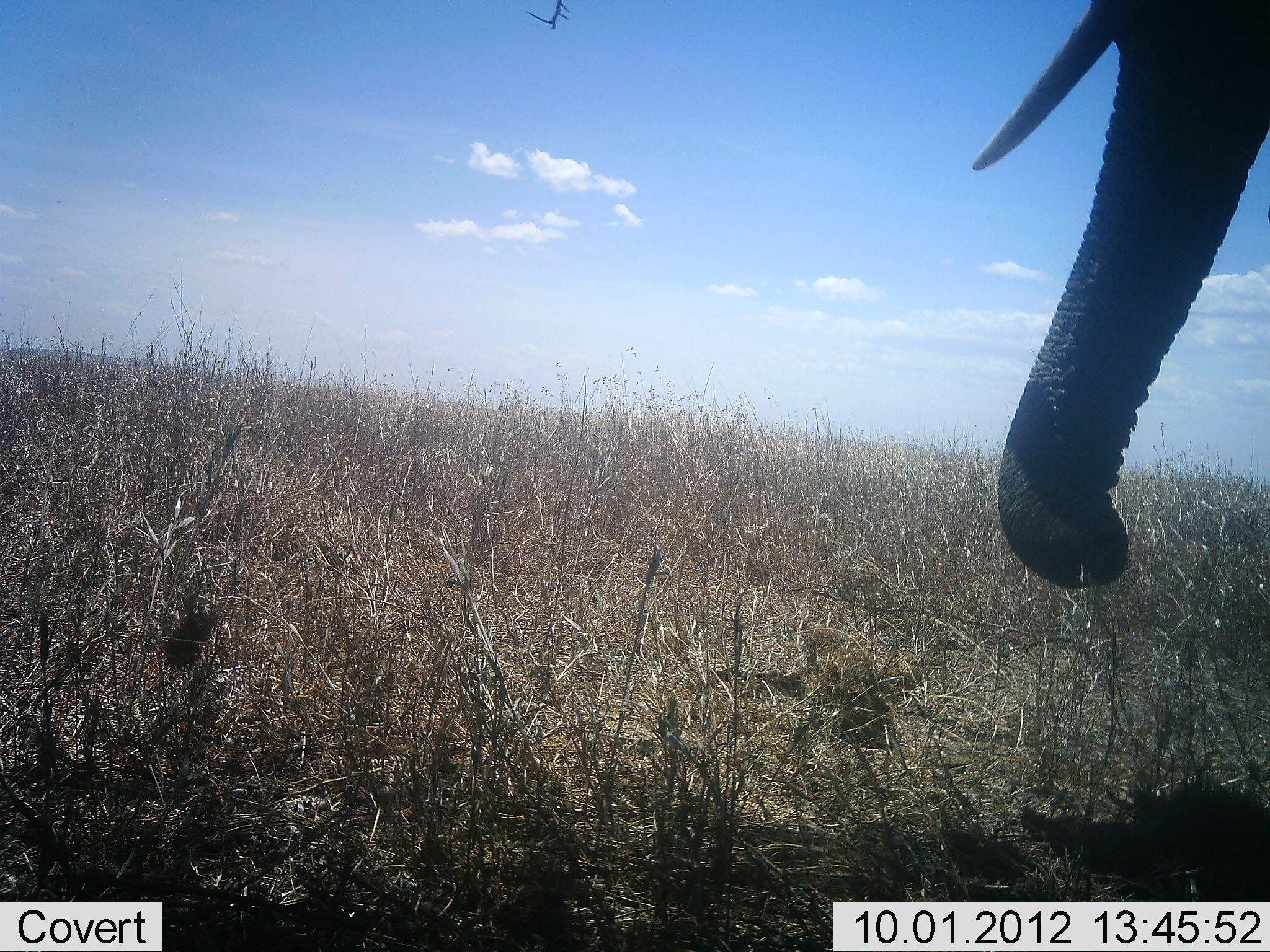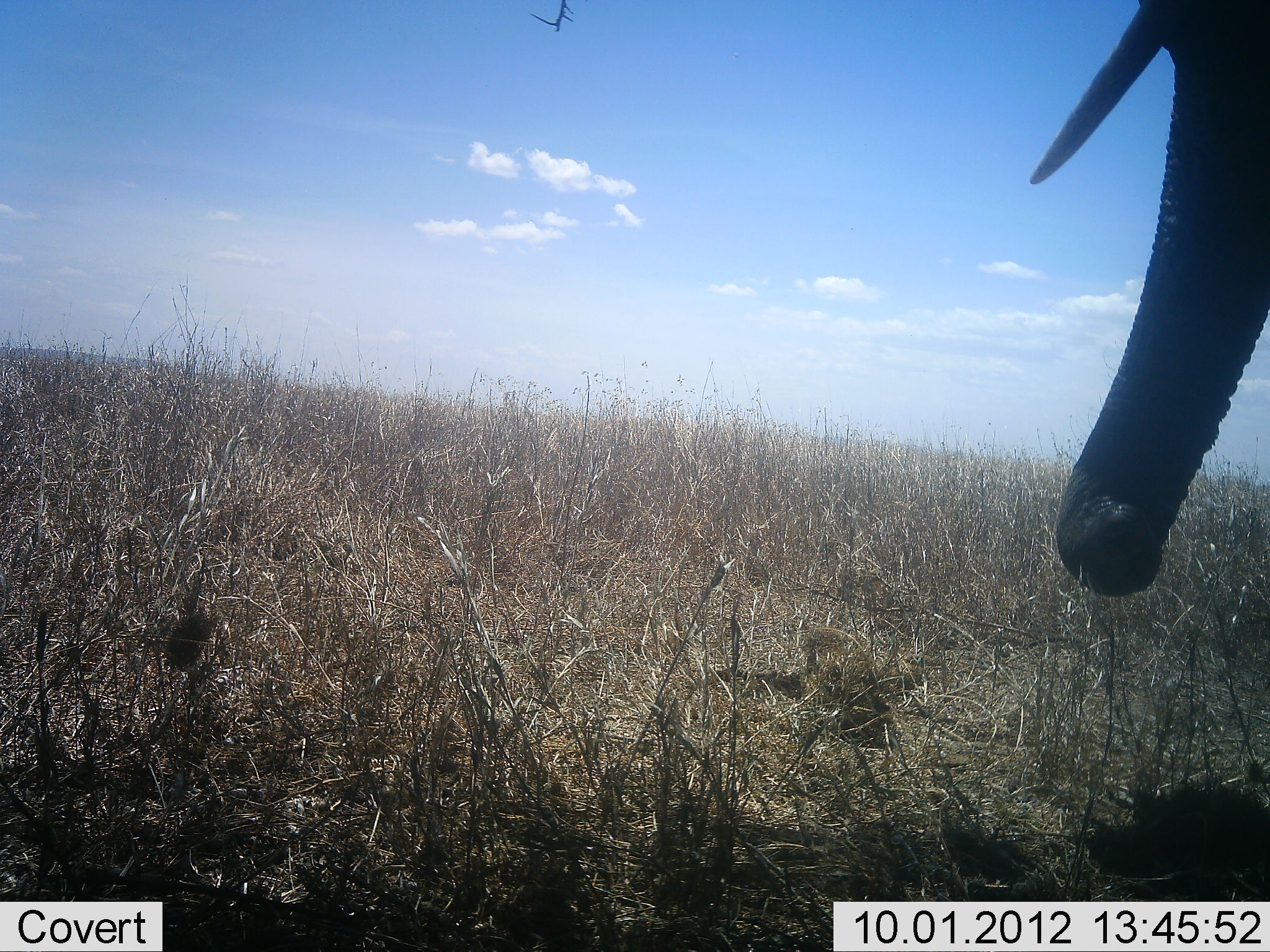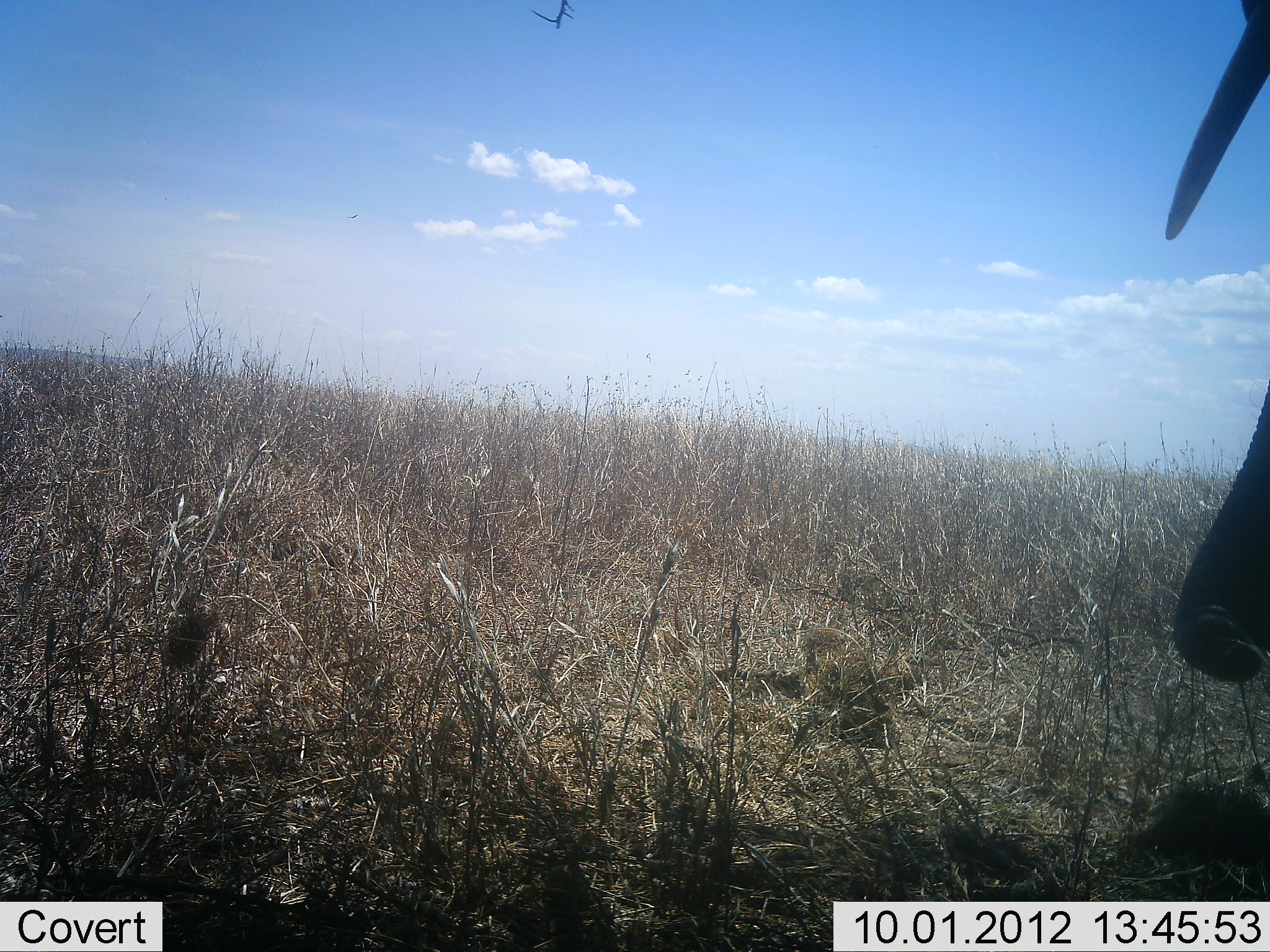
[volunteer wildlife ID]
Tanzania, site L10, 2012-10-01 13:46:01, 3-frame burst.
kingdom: Animalia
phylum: Chordata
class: Mammalia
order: Proboscidea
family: Elephantidae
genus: Loxodonta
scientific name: Loxodonta africana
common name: african bush elephant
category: elephant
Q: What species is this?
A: Elephant (african bush elephant) (Loxodonta africana).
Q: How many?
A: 1.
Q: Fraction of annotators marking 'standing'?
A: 80%.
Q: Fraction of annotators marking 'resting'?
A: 0%.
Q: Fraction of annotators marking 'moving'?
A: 30%.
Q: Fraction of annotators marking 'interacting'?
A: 0%.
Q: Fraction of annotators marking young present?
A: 0%.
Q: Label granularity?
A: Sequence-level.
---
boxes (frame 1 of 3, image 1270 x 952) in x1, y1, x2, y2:
animal: 972, 1, 1270, 591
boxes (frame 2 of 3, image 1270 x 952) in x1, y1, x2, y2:
animal: 1025, 0, 1270, 601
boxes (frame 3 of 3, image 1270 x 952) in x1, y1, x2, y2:
animal: 1163, 1, 1270, 687